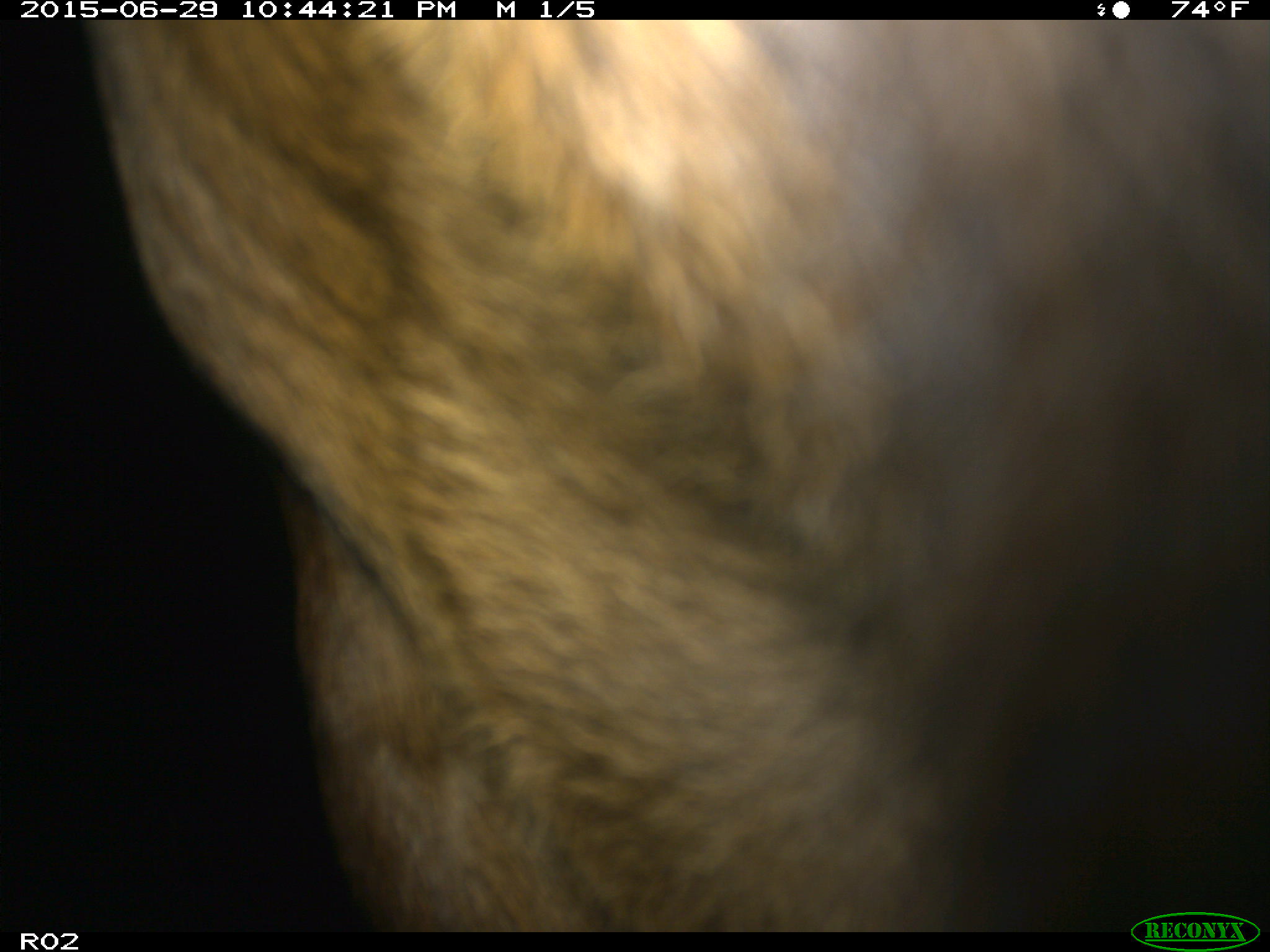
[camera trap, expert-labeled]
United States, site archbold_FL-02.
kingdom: Animalia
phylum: Chordata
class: Mammalia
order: Artiodactyla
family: Bovidae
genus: Bos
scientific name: Bos taurus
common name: domestic cow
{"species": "Bos taurus (domestic cow)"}